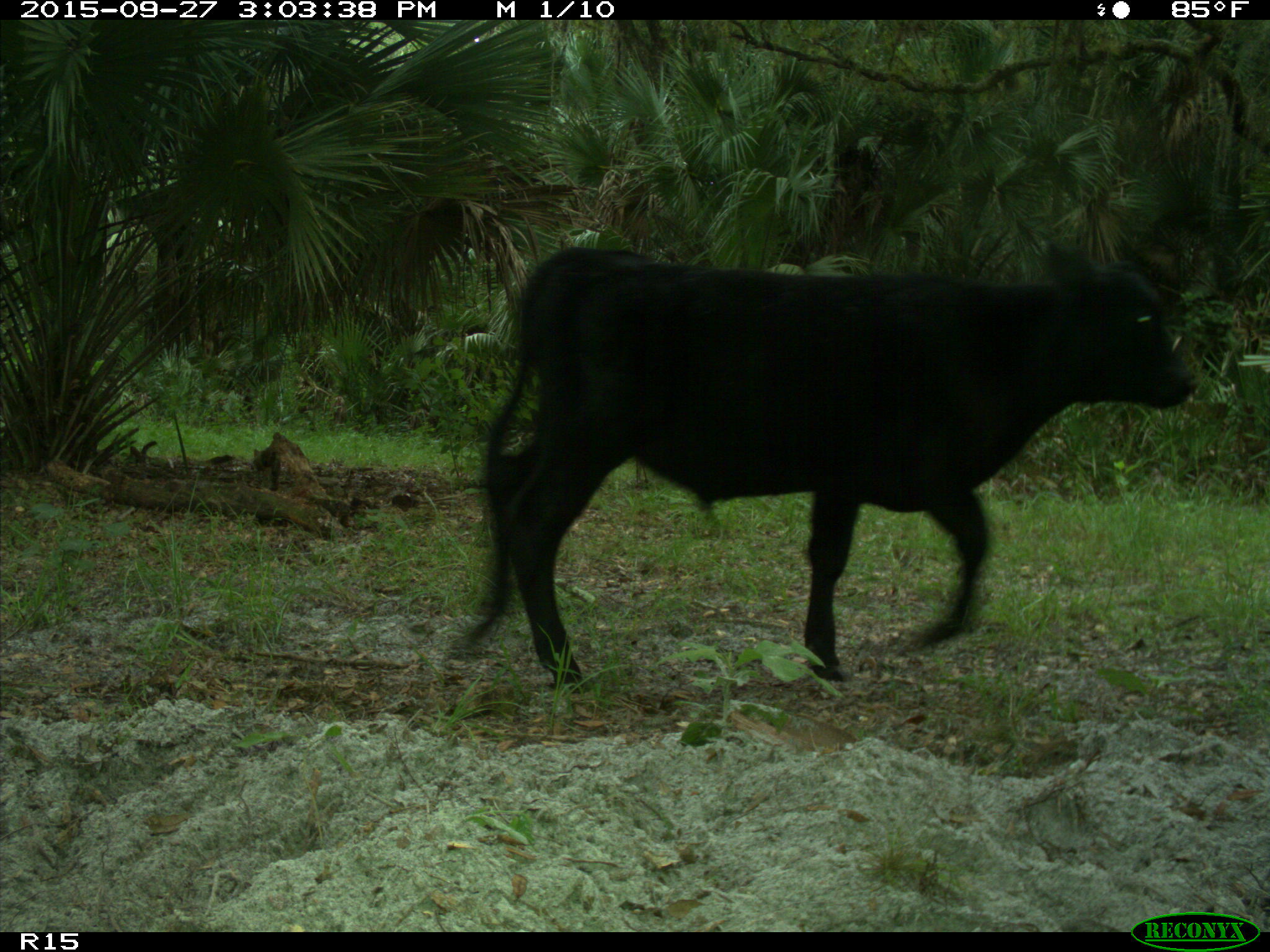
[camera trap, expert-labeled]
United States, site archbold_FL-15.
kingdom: Animalia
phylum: Chordata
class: Mammalia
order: Artiodactyla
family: Bovidae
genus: Bos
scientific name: Bos taurus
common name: domestic cow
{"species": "Bos taurus (domestic cow)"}